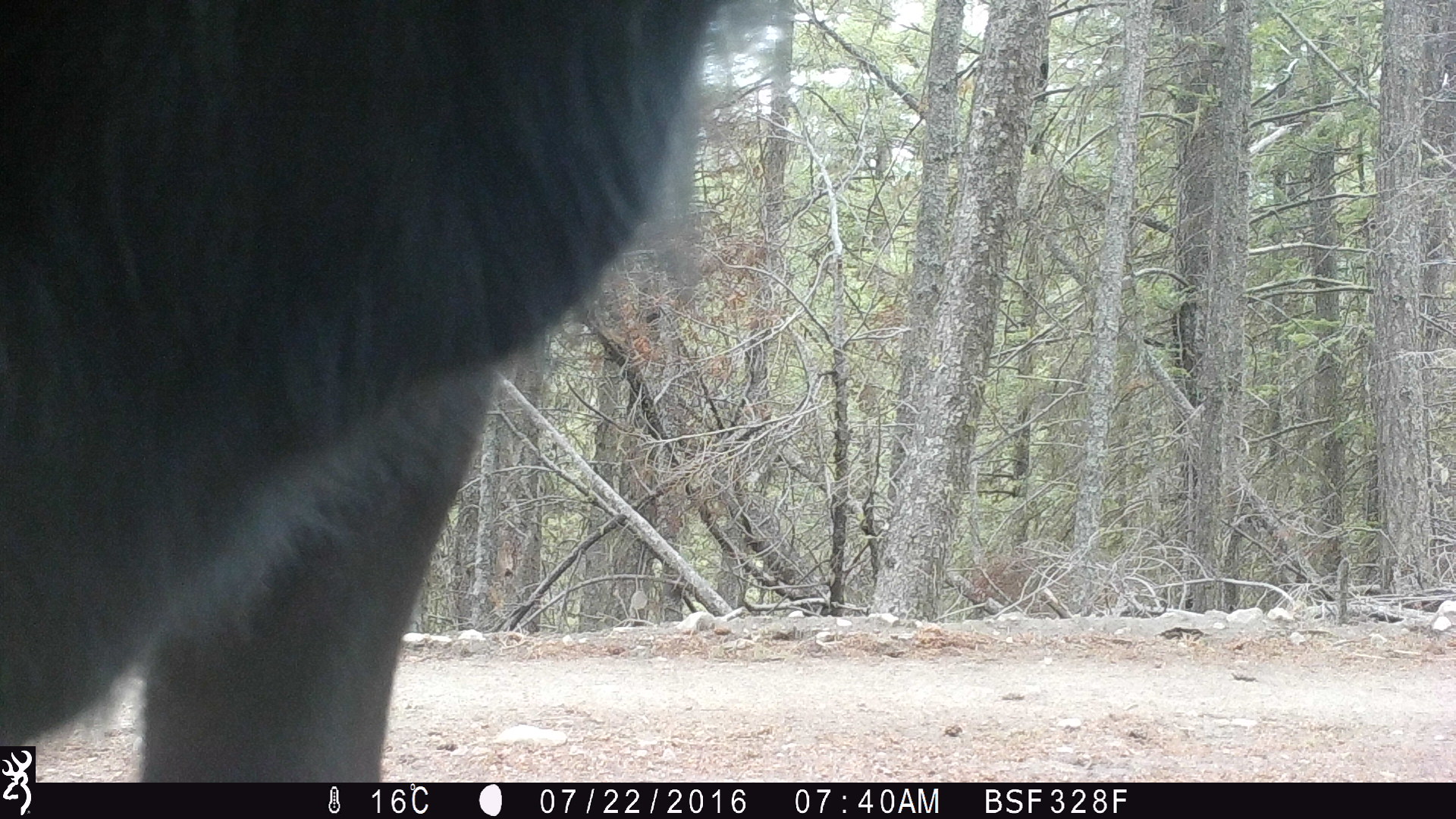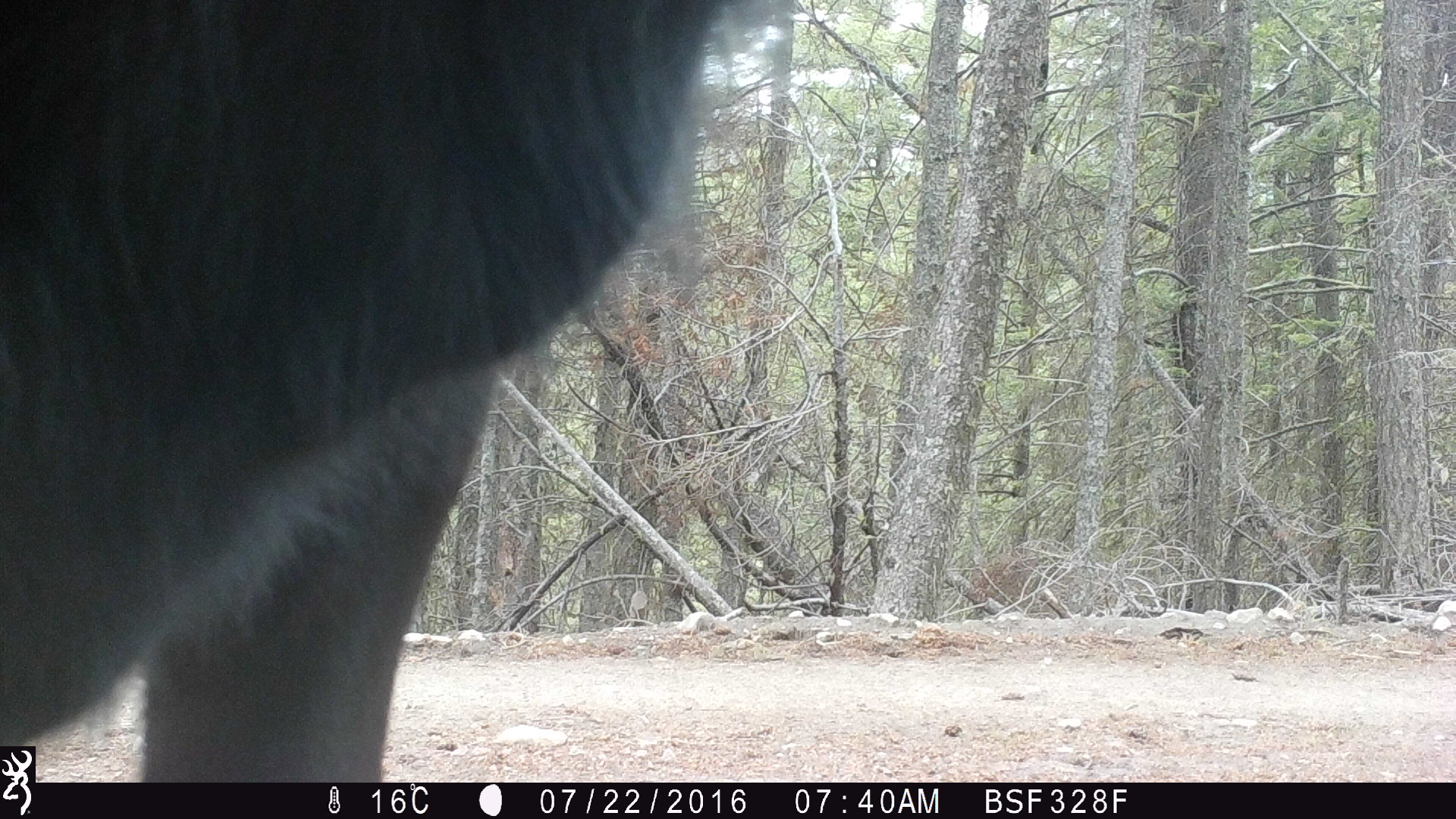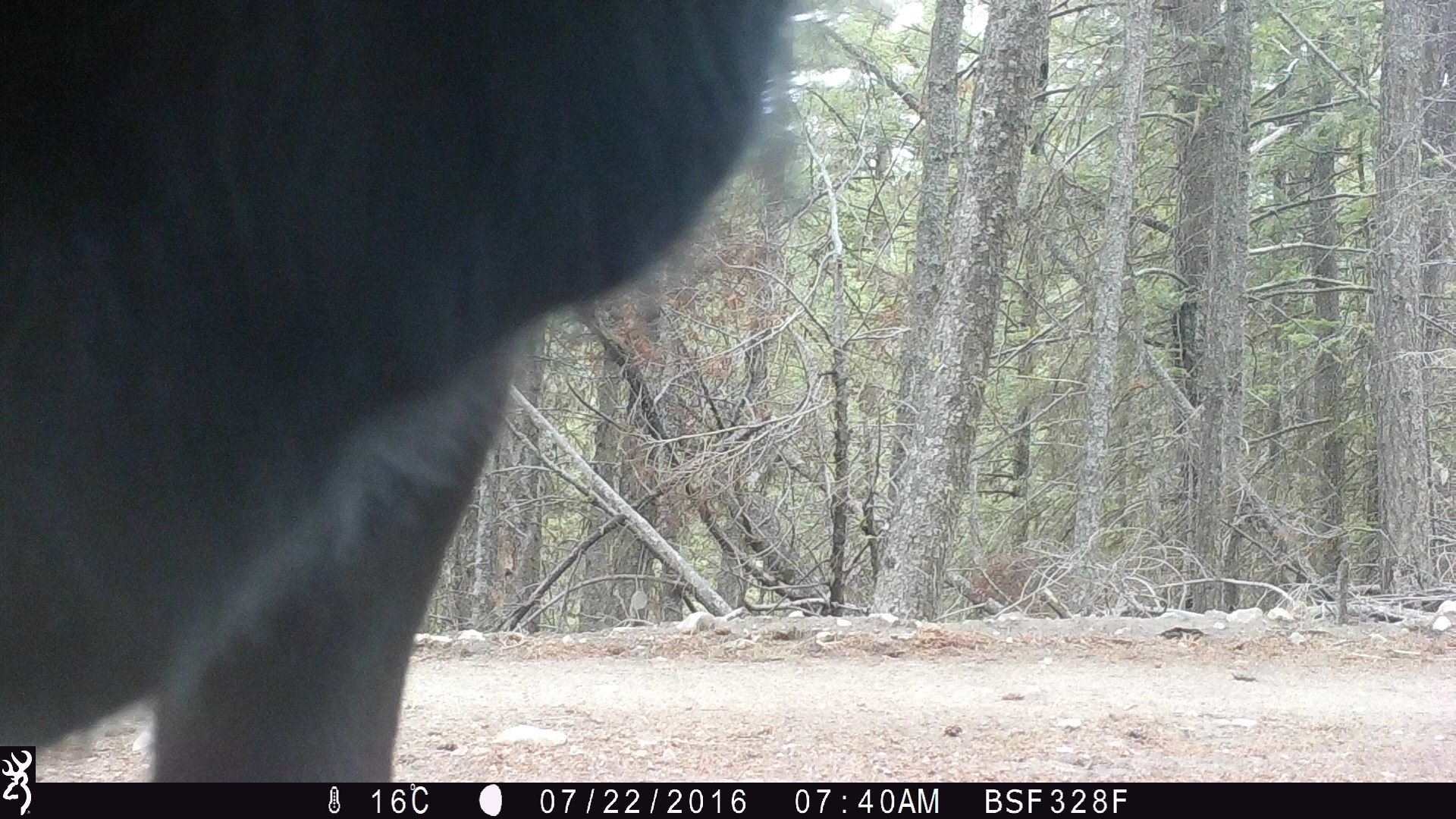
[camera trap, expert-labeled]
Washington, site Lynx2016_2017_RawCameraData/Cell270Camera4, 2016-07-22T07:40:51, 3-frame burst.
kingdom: Animalia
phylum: Chordata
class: Mammalia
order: Artiodactyla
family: Bovidae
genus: Bos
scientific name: Bos taurus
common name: domestic cattle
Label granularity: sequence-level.